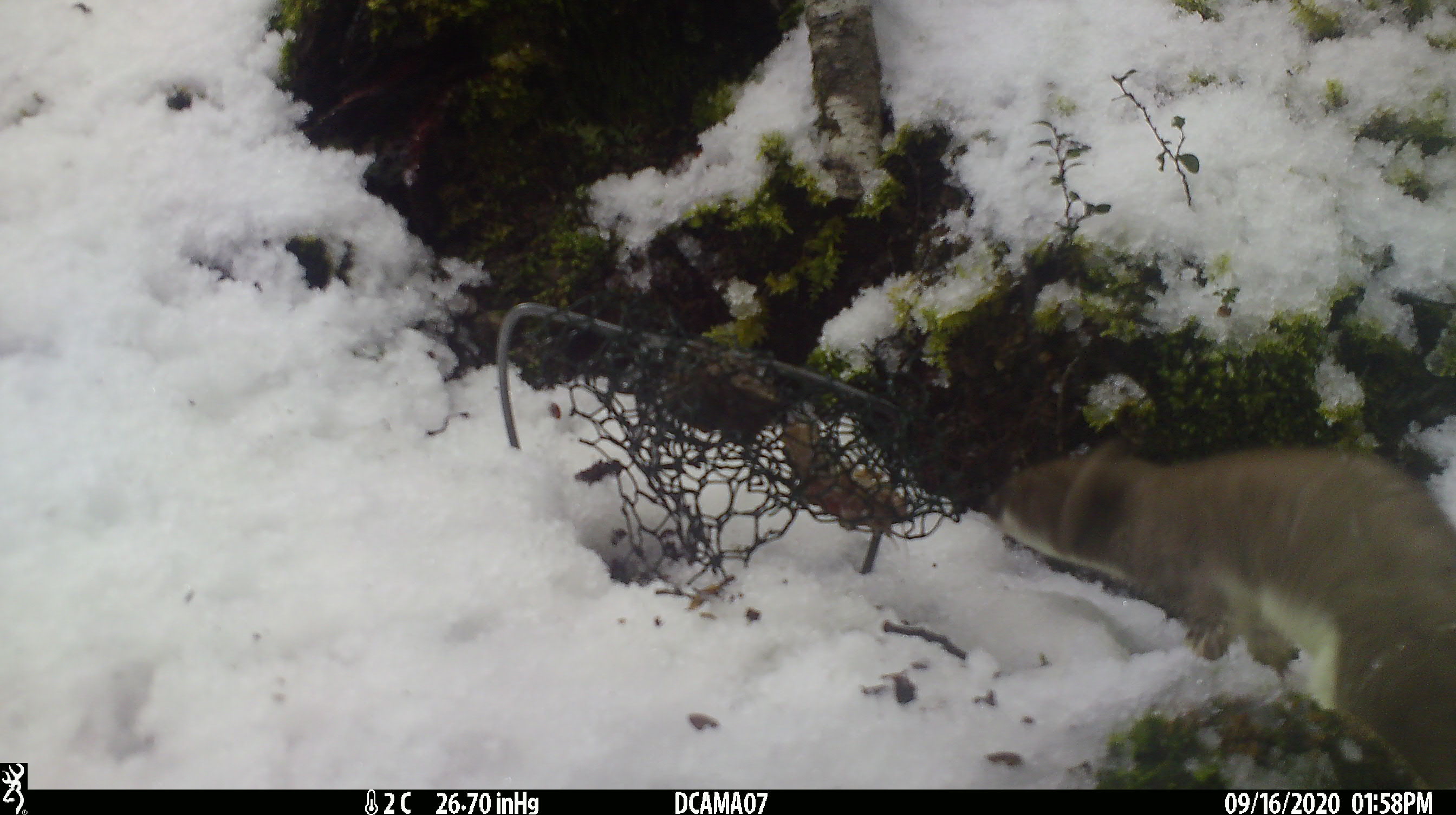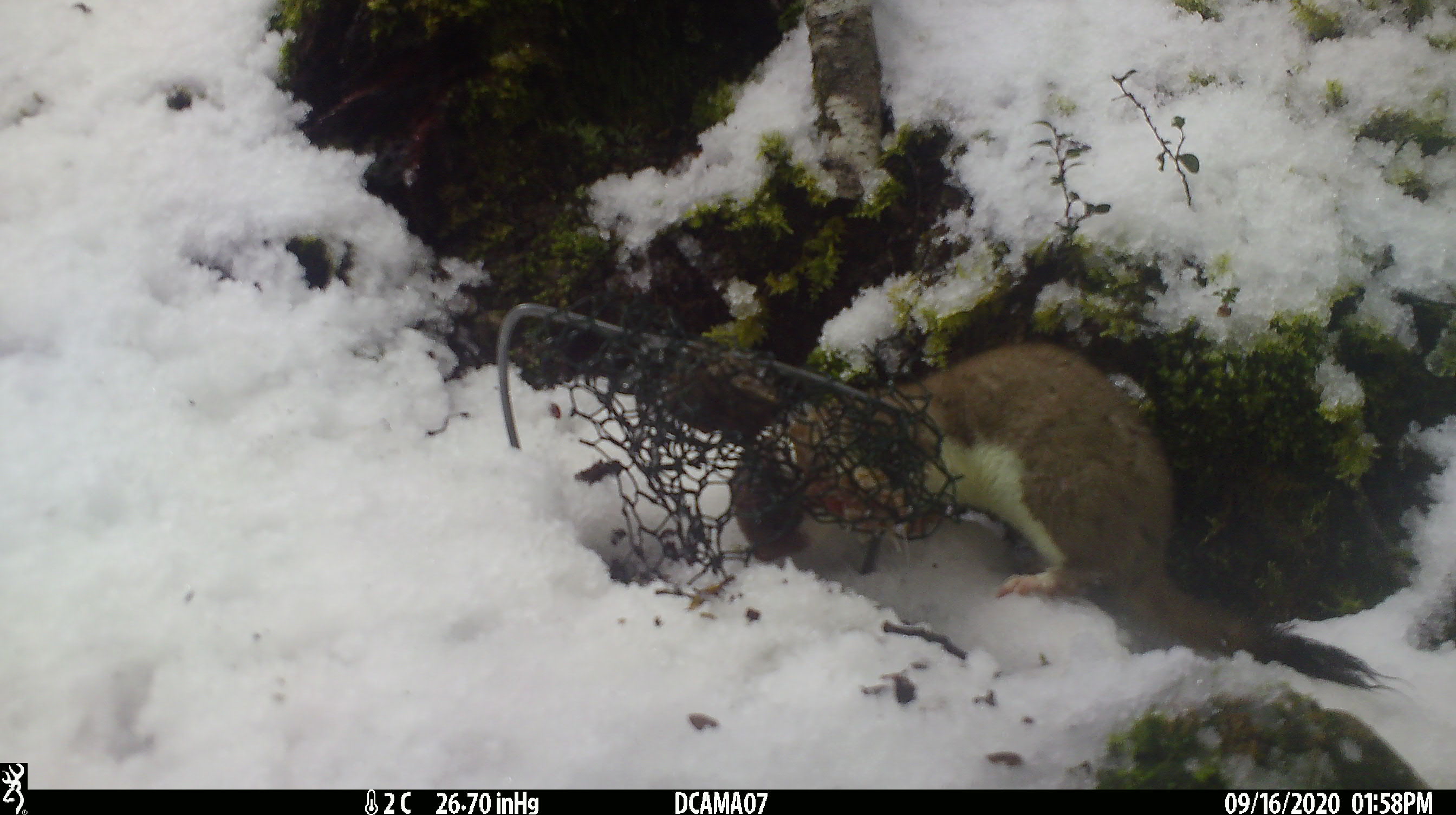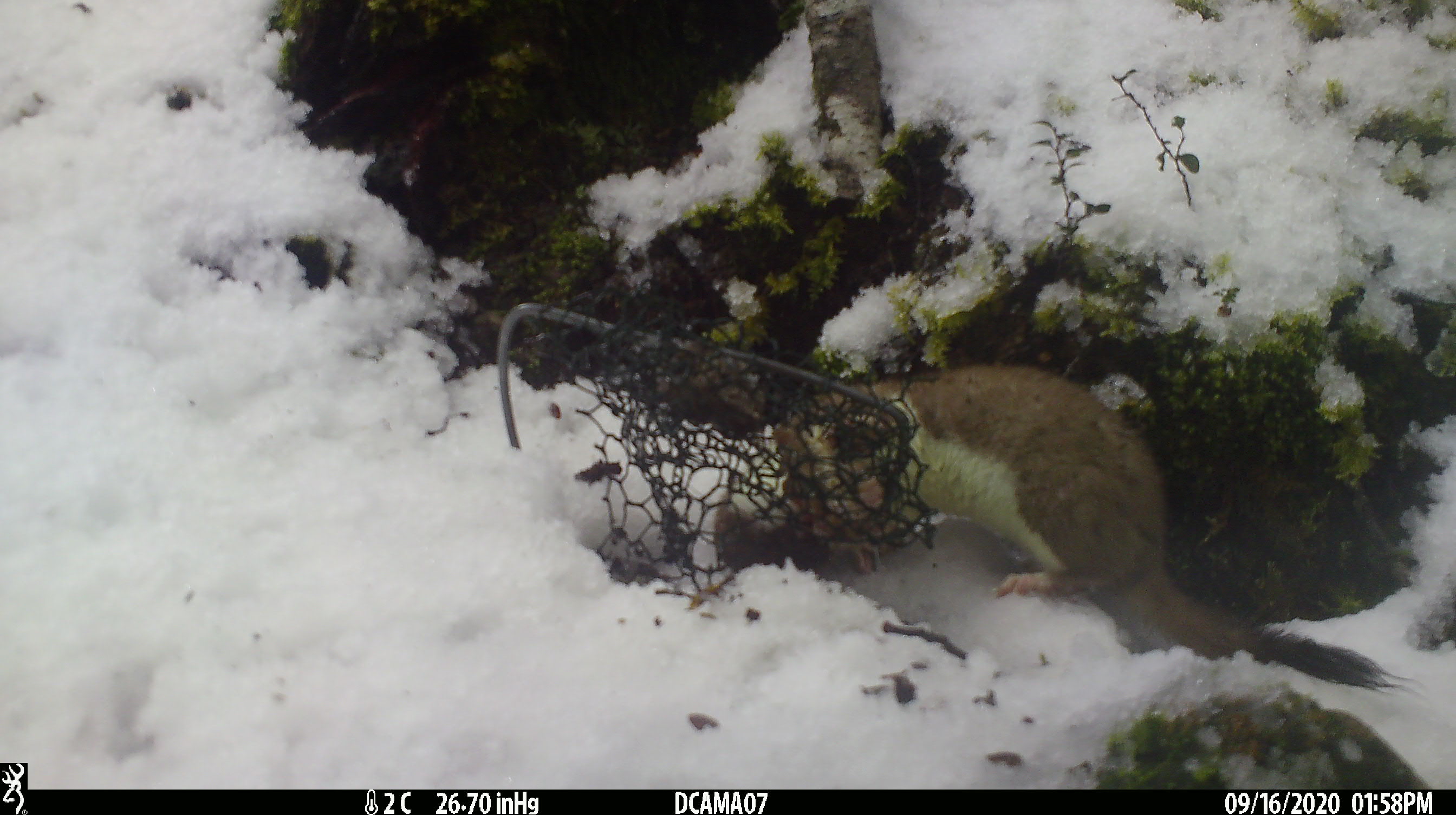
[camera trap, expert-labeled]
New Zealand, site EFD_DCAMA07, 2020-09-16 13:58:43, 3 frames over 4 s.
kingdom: Animalia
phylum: Chordata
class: Mammalia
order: Carnivora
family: Mustelidae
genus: Mustela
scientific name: Mustela erminea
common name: stoat